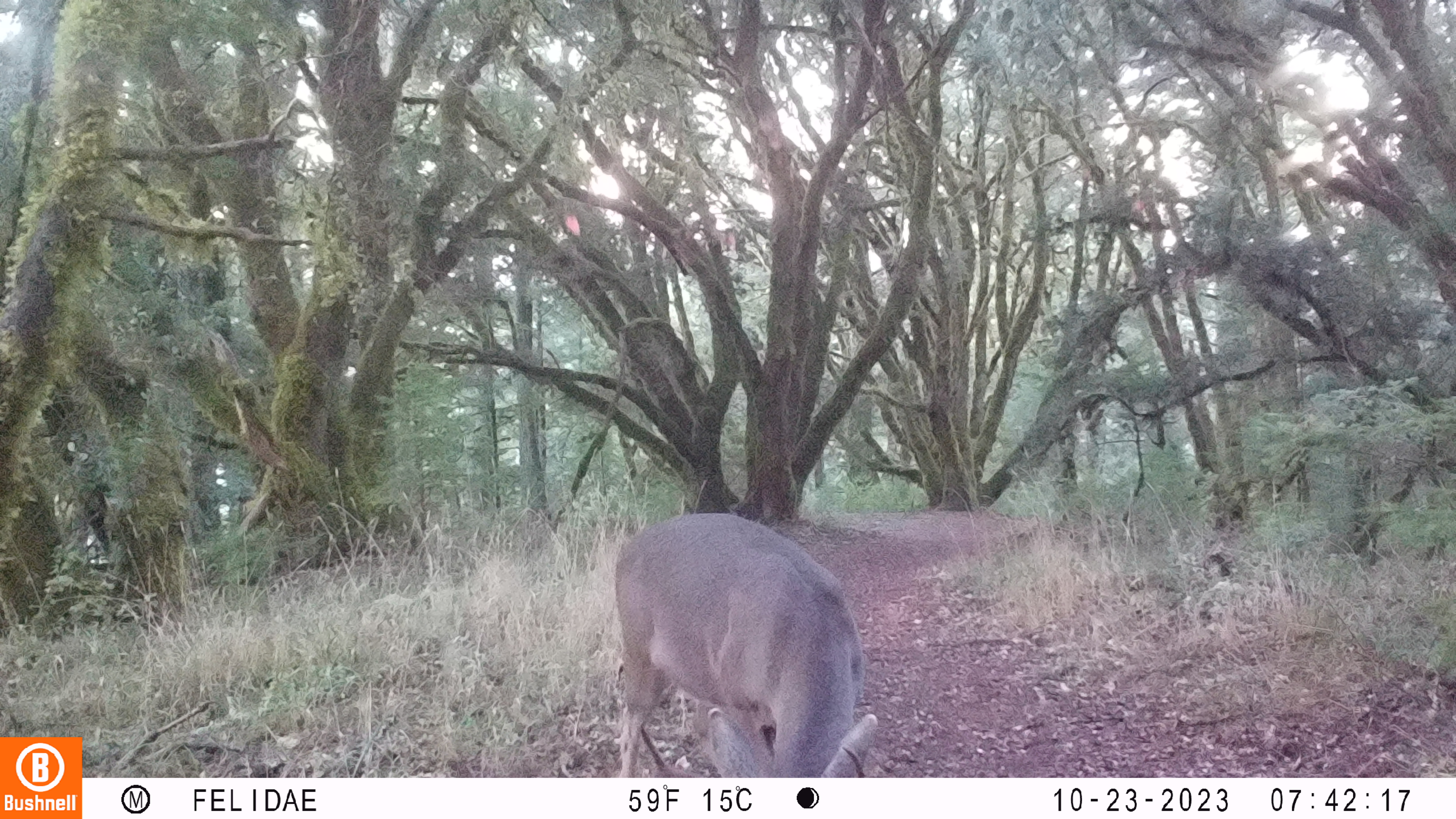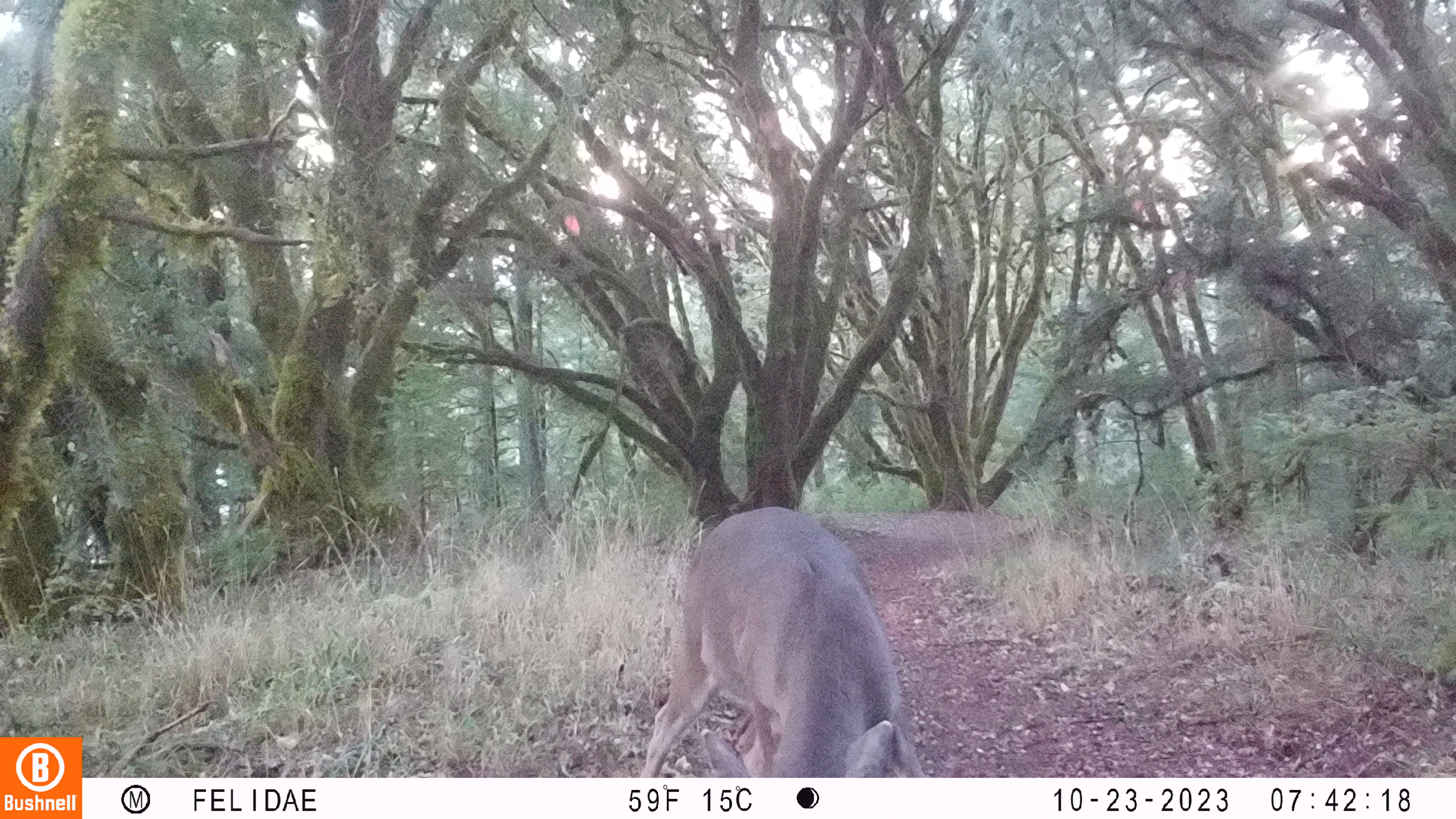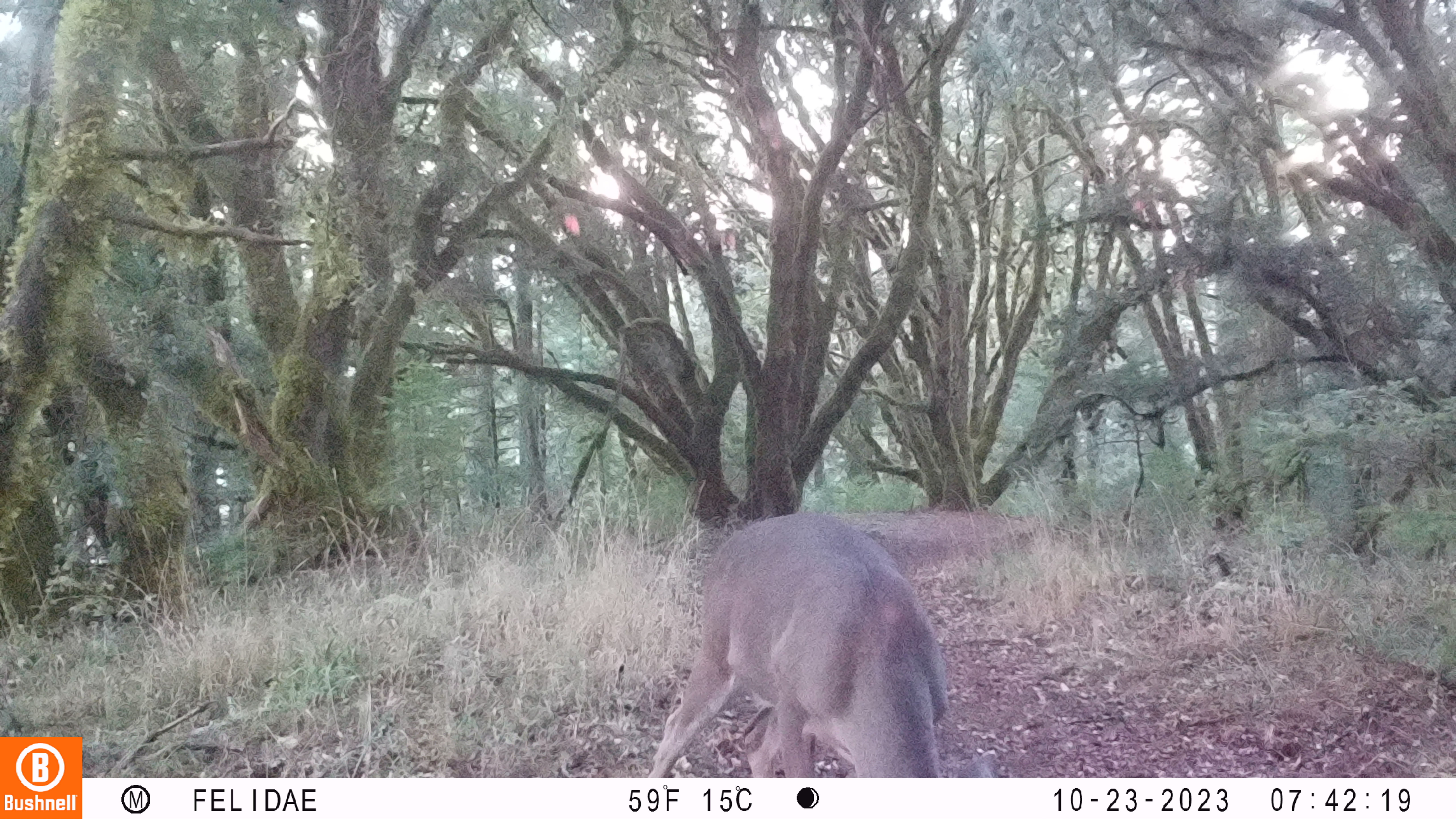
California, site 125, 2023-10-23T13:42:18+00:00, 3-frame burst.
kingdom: Animalia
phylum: Chordata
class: Mammalia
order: Artiodactyla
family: Cervidae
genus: Odocoileus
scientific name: Odocoileus hemionus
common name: mule deer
Mule deer (Odocoileus hemionus).